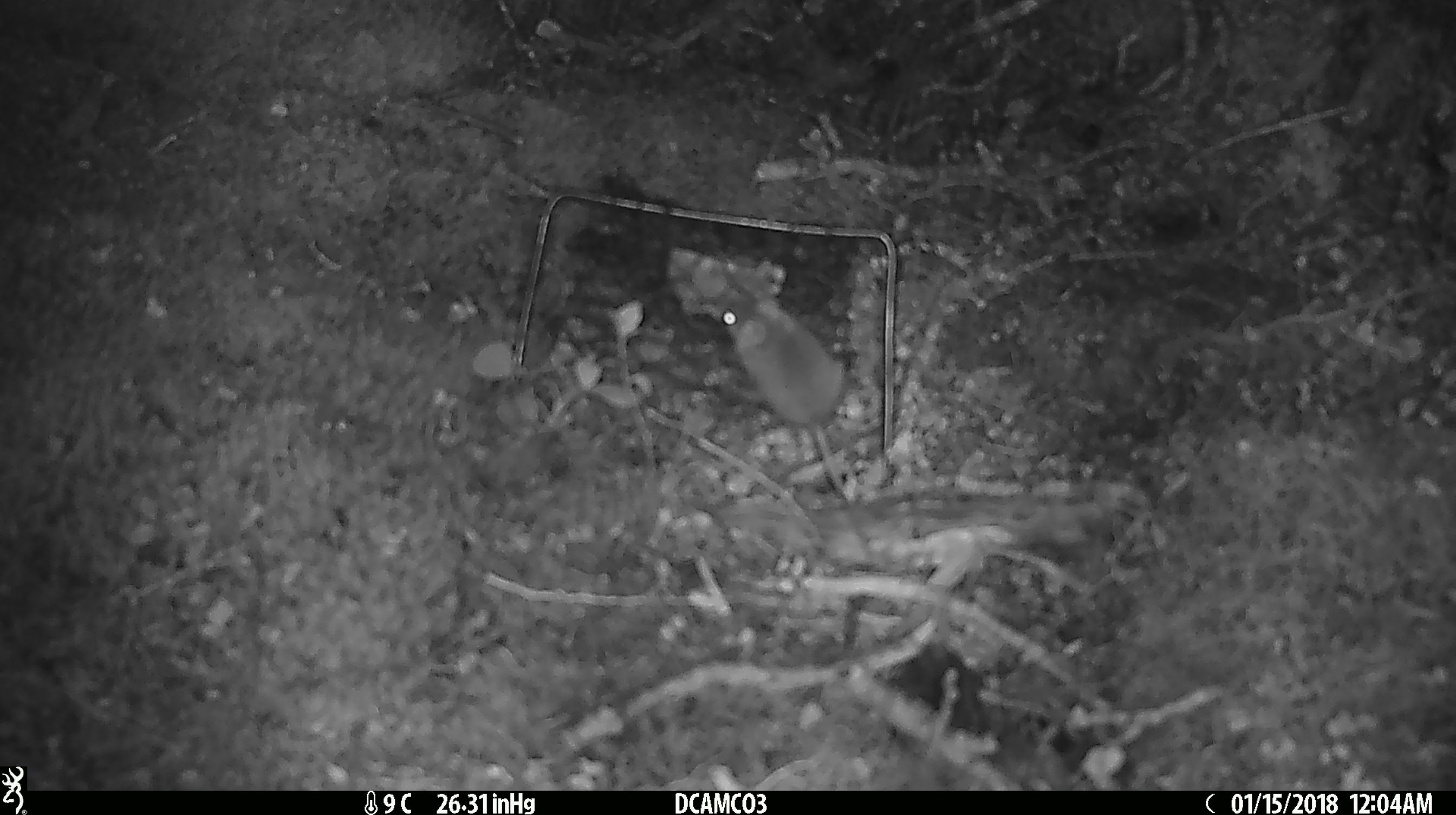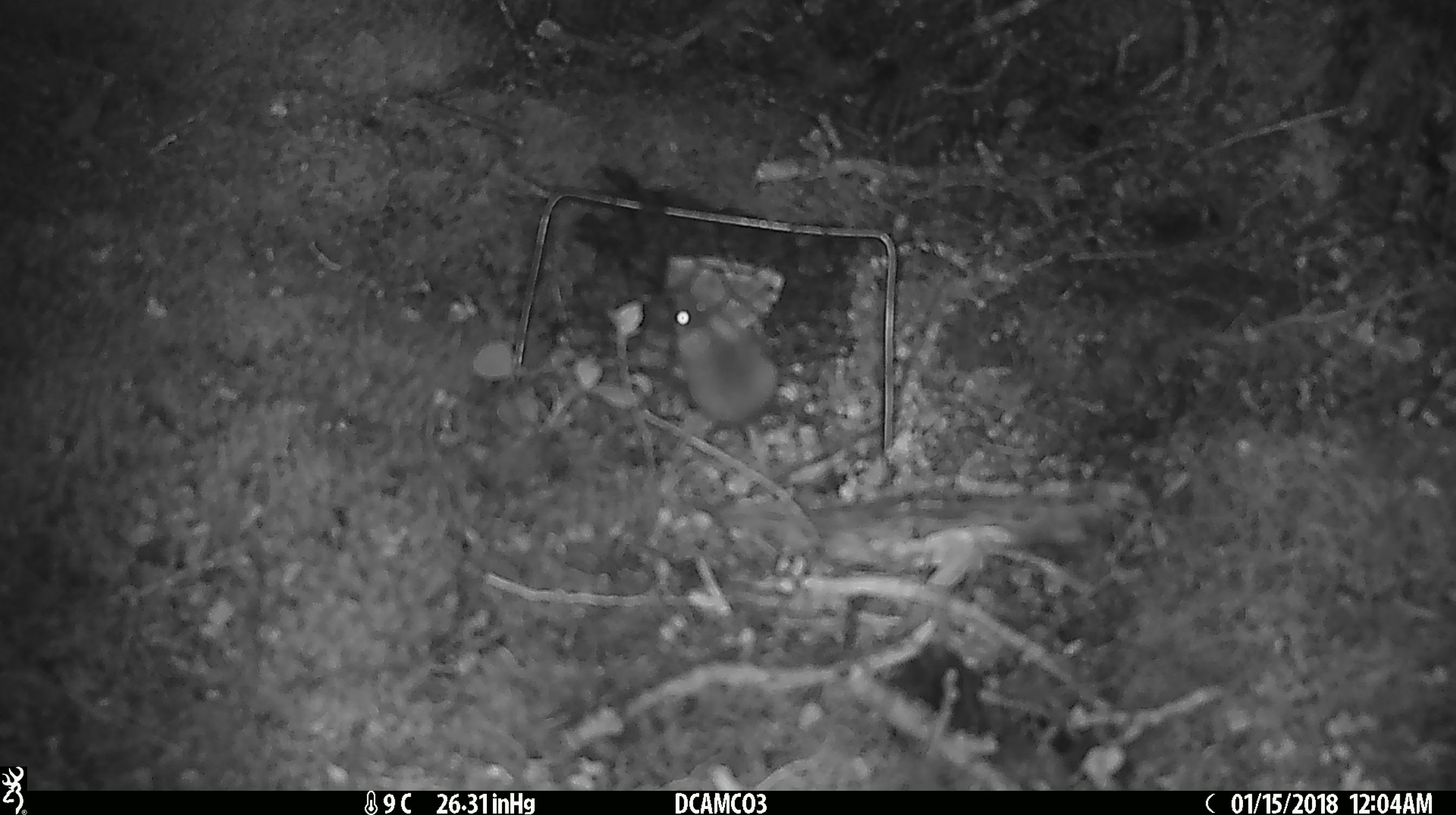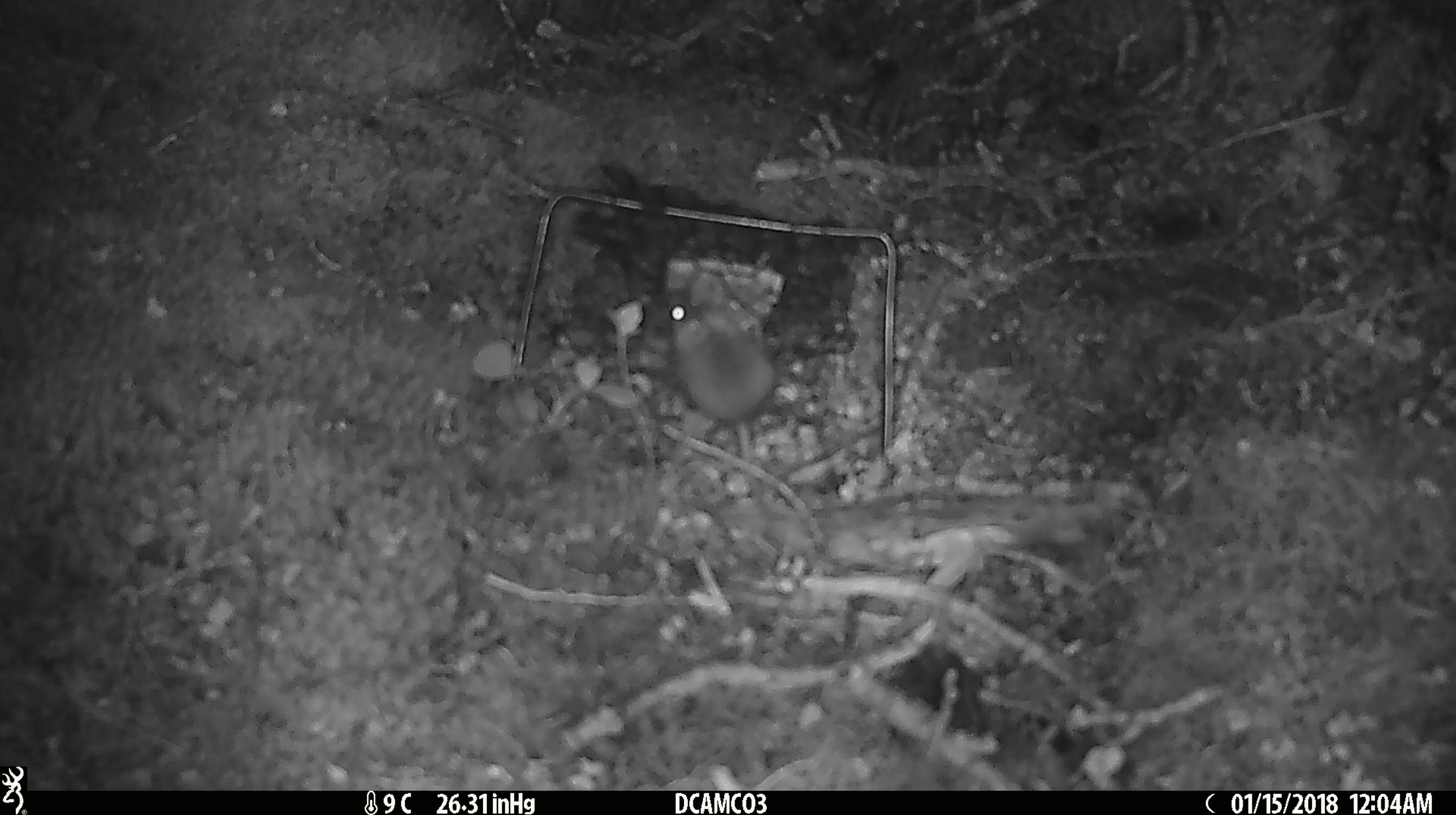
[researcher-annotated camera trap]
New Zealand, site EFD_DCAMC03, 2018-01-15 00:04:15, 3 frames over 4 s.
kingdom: Animalia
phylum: Chordata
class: Mammalia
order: Rodentia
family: Muridae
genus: Mus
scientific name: Mus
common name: mouse